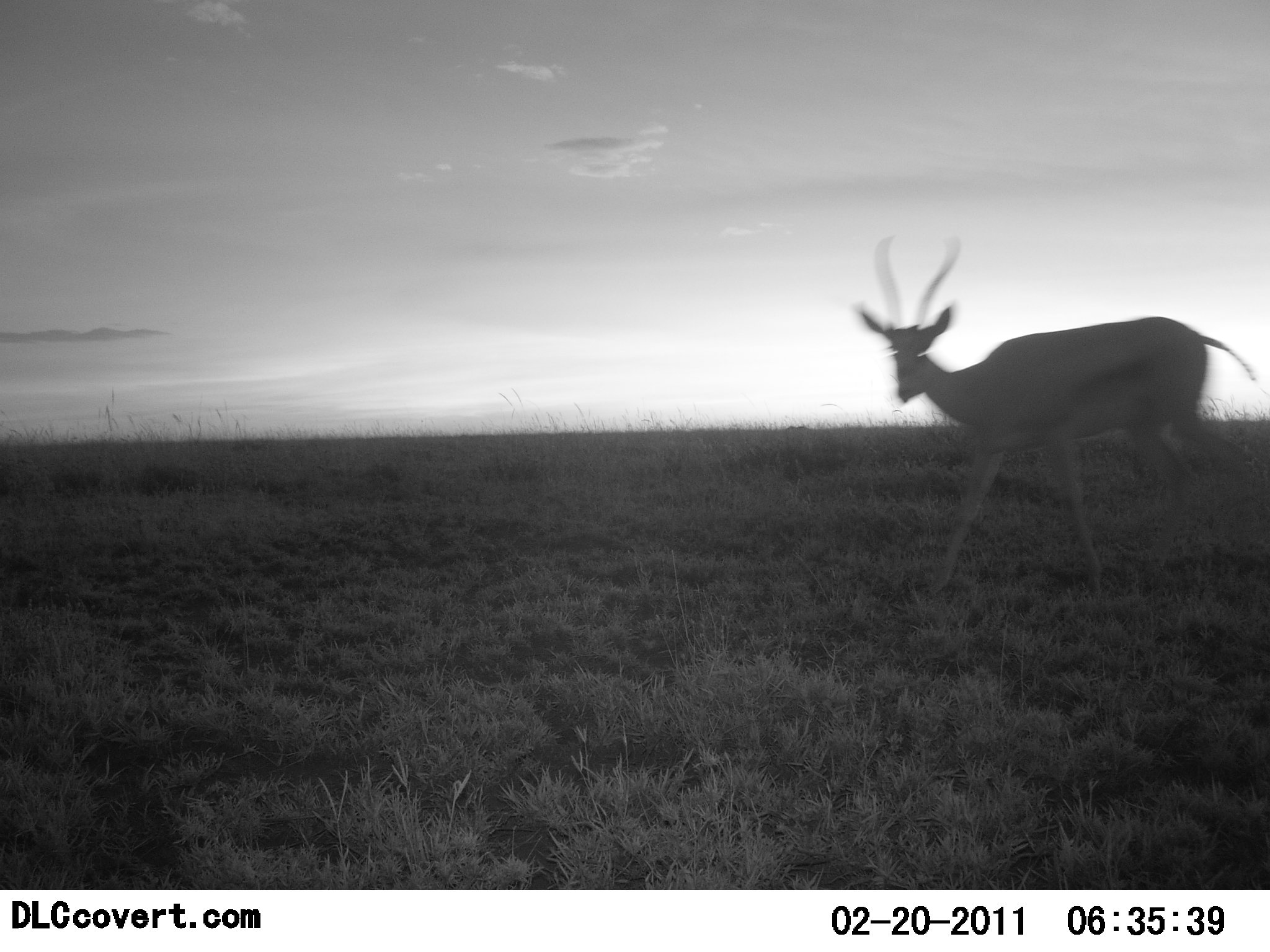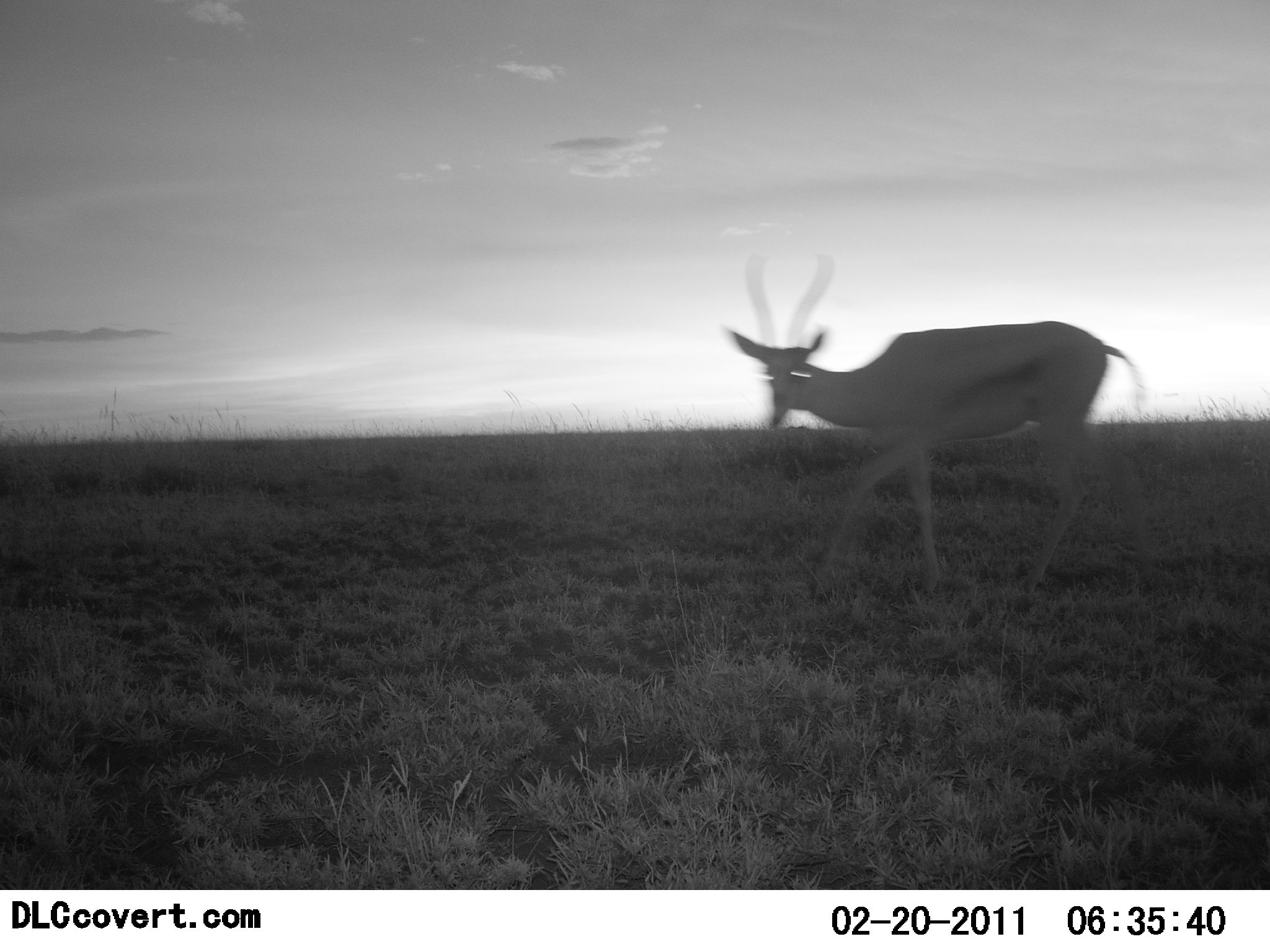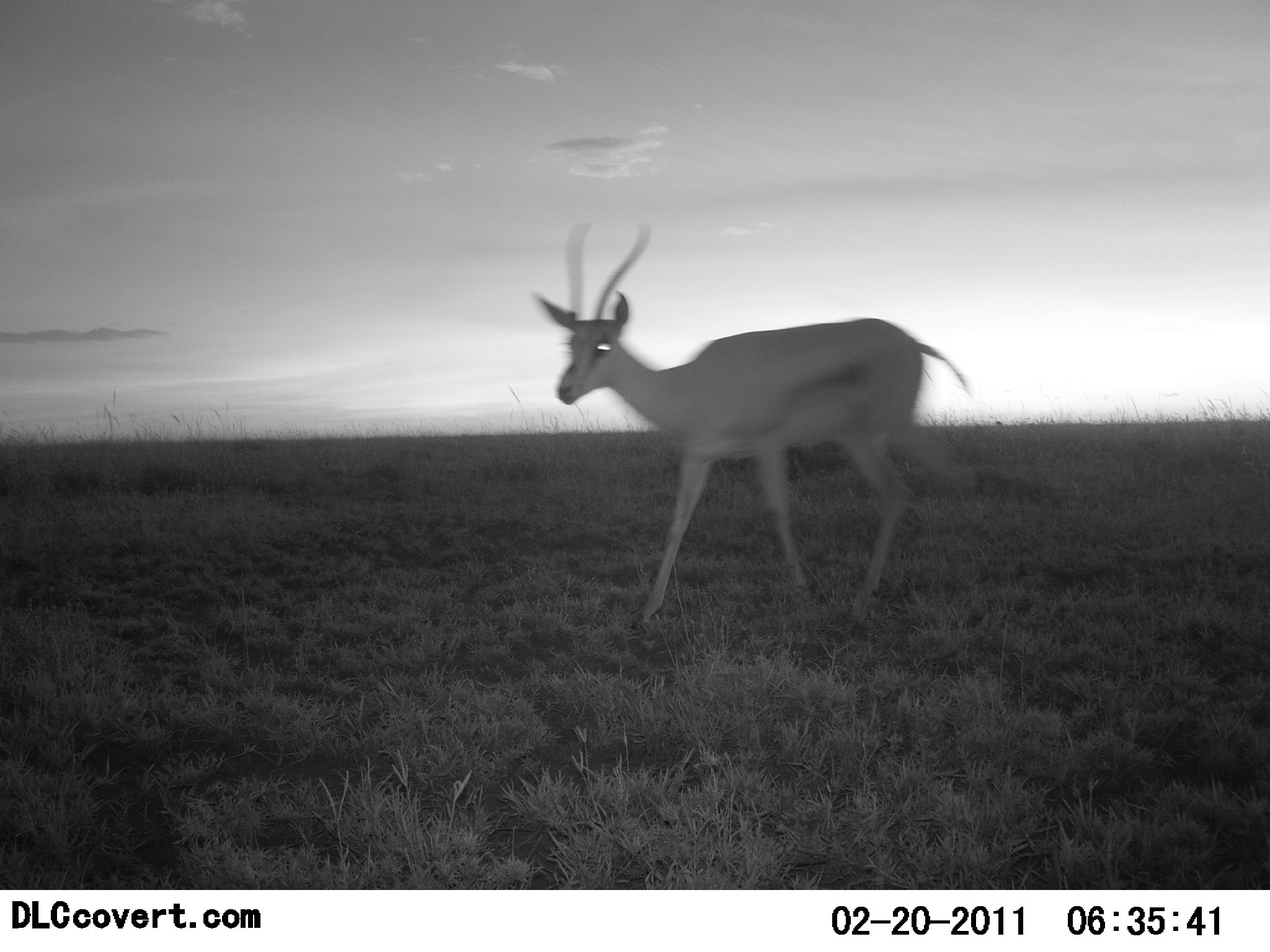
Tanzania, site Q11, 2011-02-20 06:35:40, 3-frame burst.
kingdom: Animalia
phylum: Chordata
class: Mammalia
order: Artiodactyla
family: Bovidae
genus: Nanger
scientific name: Nanger granti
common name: grant's gazelle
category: gazellegrants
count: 1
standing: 10%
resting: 0%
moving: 90%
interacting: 0%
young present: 0%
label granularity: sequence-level